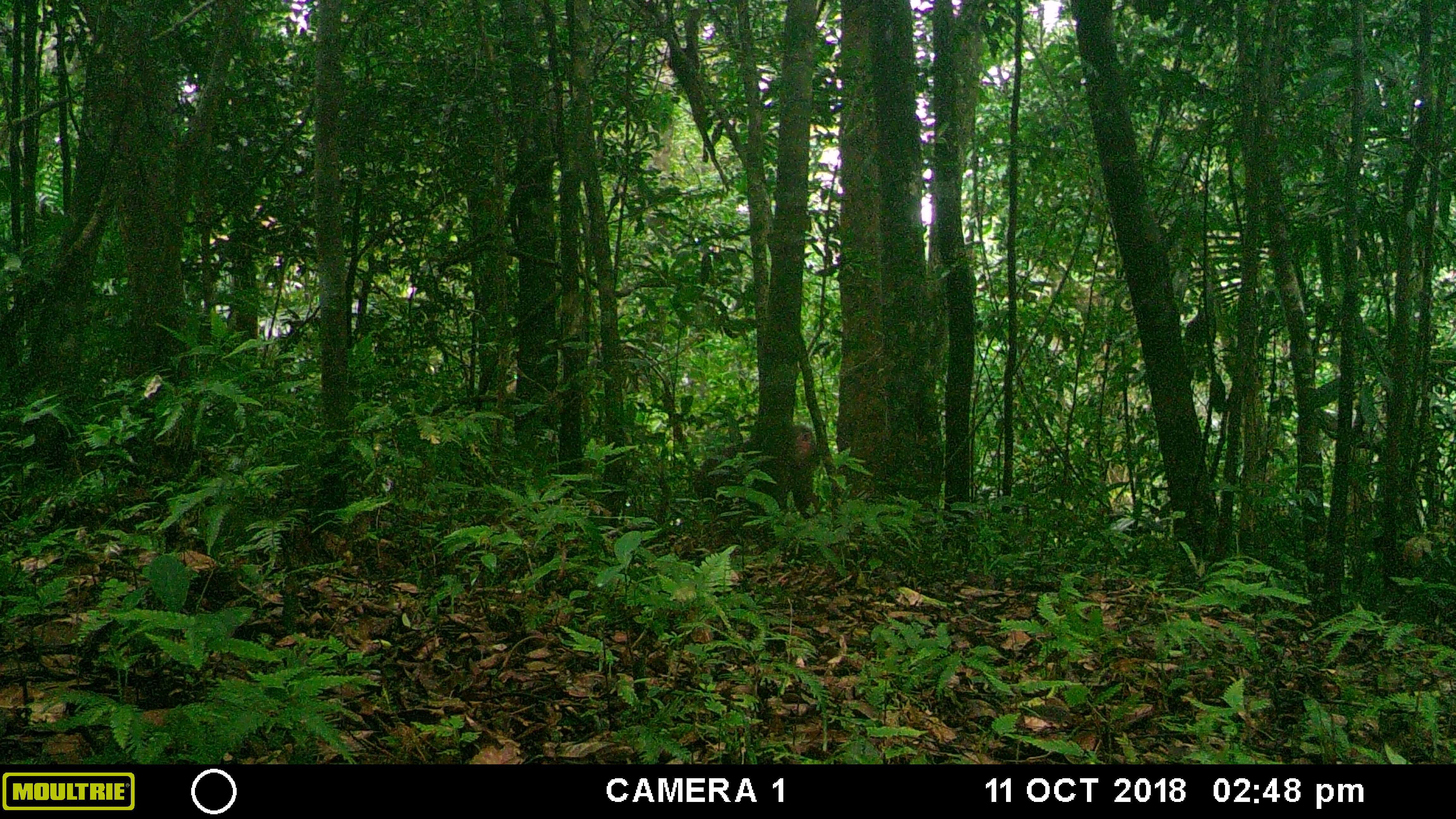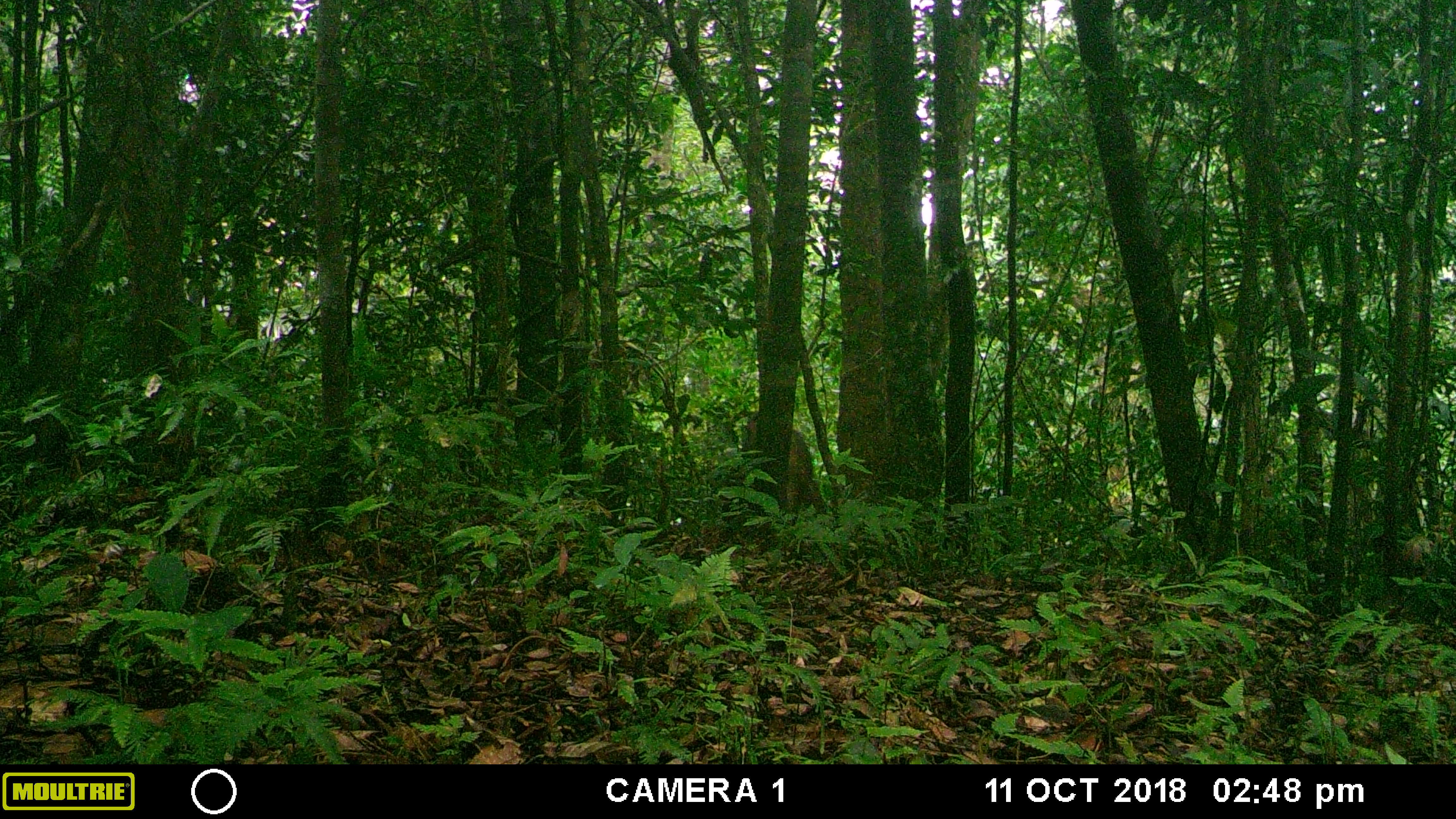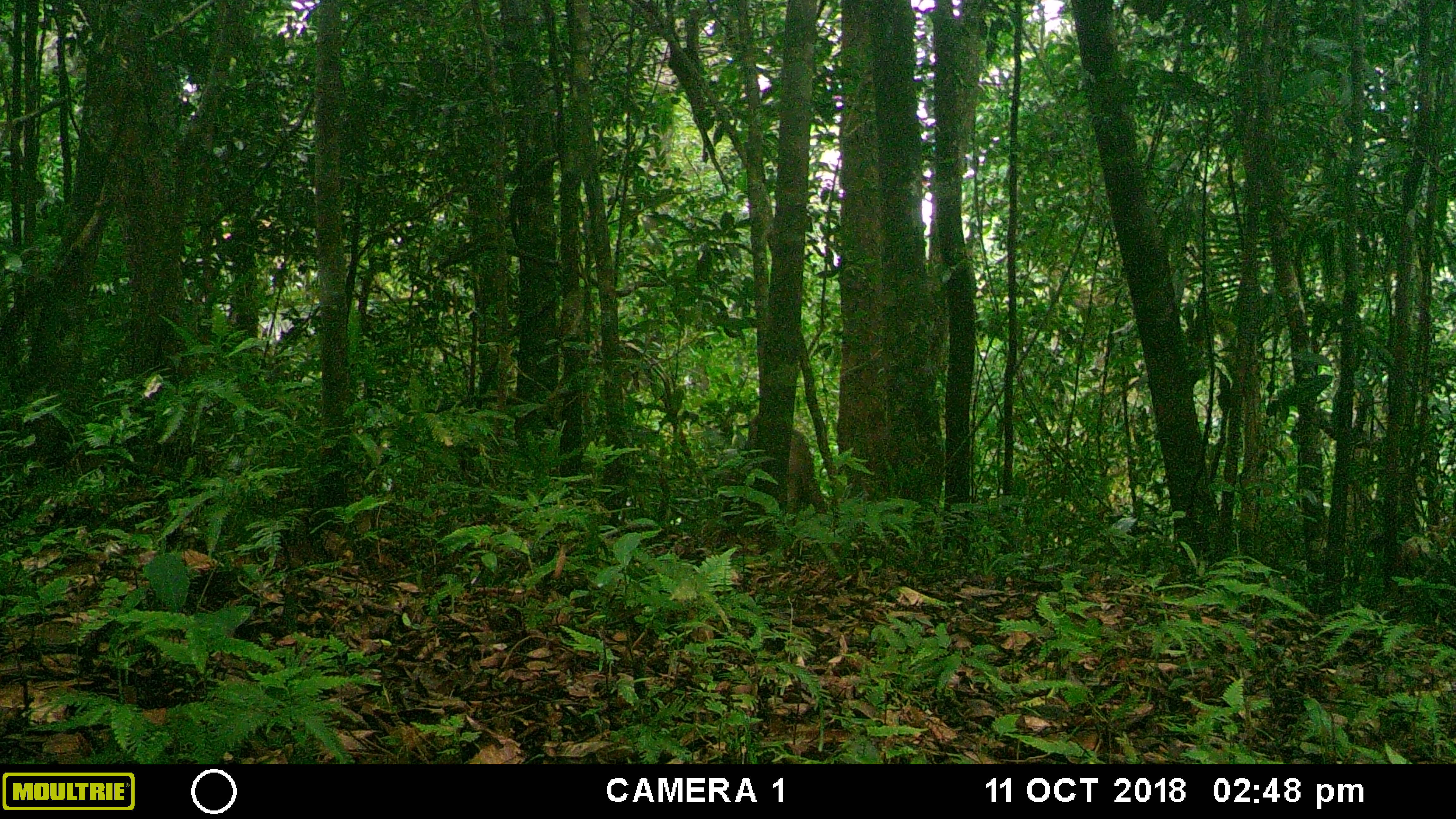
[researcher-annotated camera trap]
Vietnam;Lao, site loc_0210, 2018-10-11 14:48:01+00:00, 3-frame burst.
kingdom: Animalia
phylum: Chordata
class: Mammalia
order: Primates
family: Cercopithecidae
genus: Macaca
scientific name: Macaca arctoides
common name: stump-tailed macaque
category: stump tailed macaque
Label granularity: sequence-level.